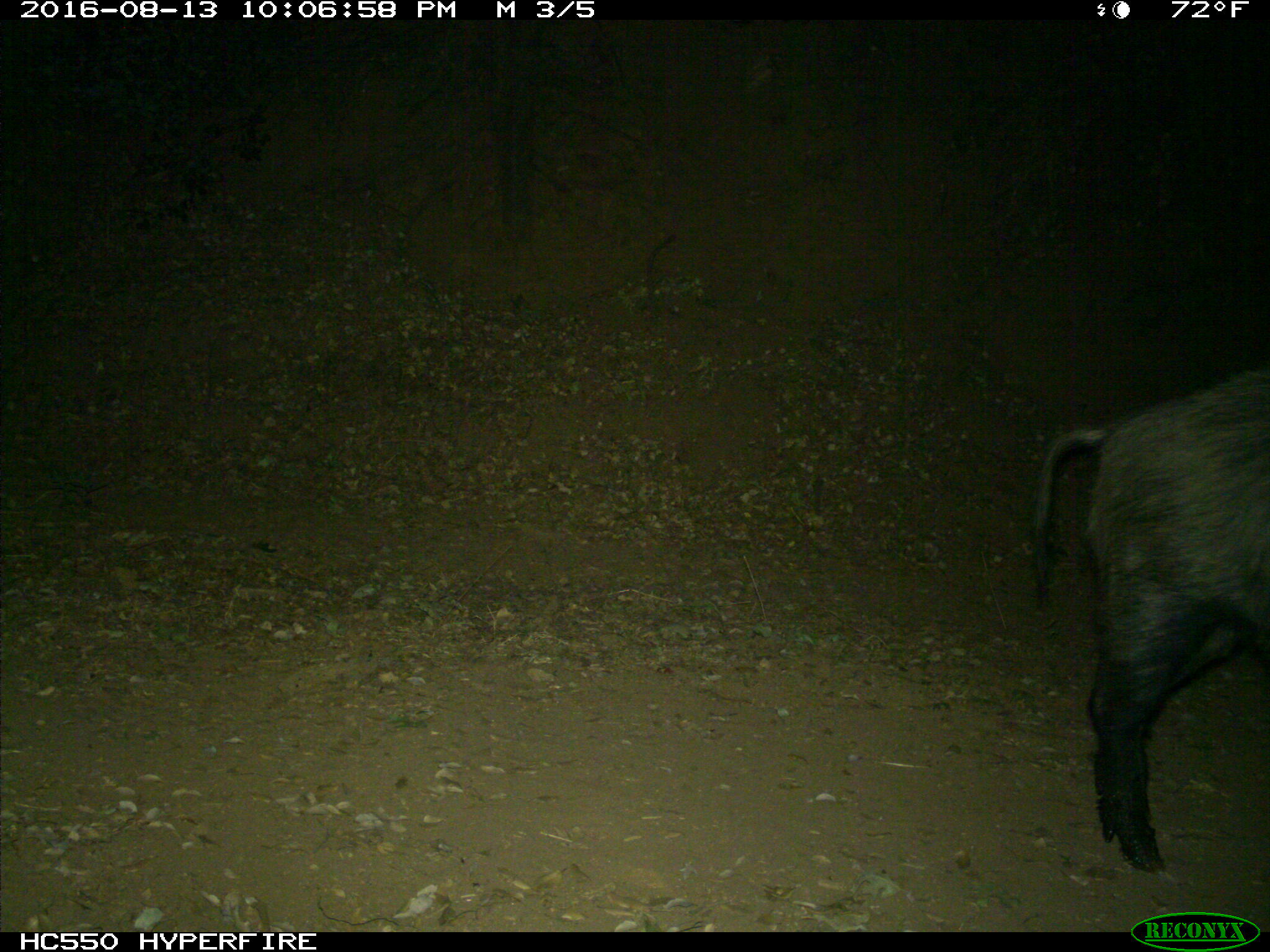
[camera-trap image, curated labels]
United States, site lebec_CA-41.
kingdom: Animalia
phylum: Chordata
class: Mammalia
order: Artiodactyla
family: Suidae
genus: Sus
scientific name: Sus scrofa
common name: wild boar